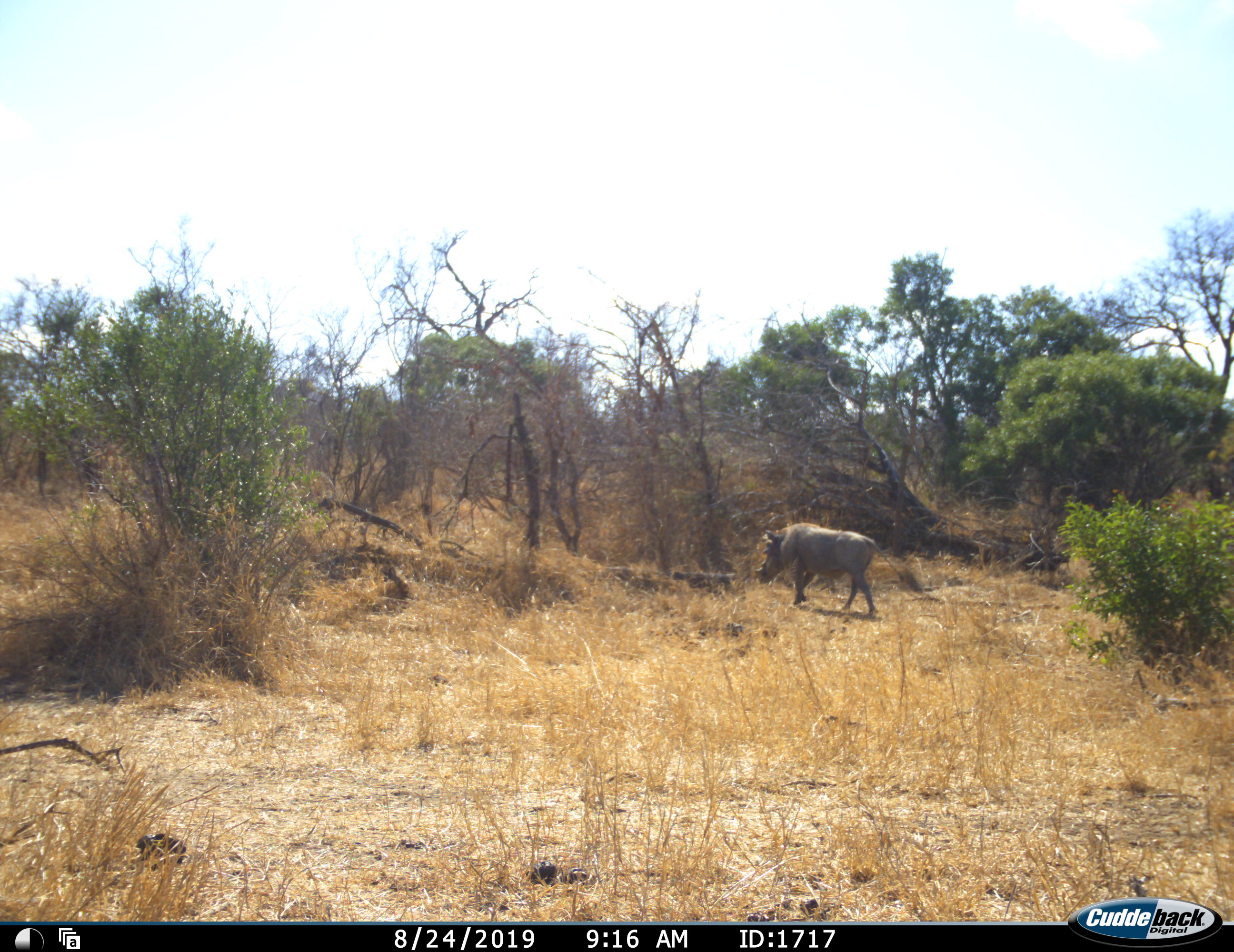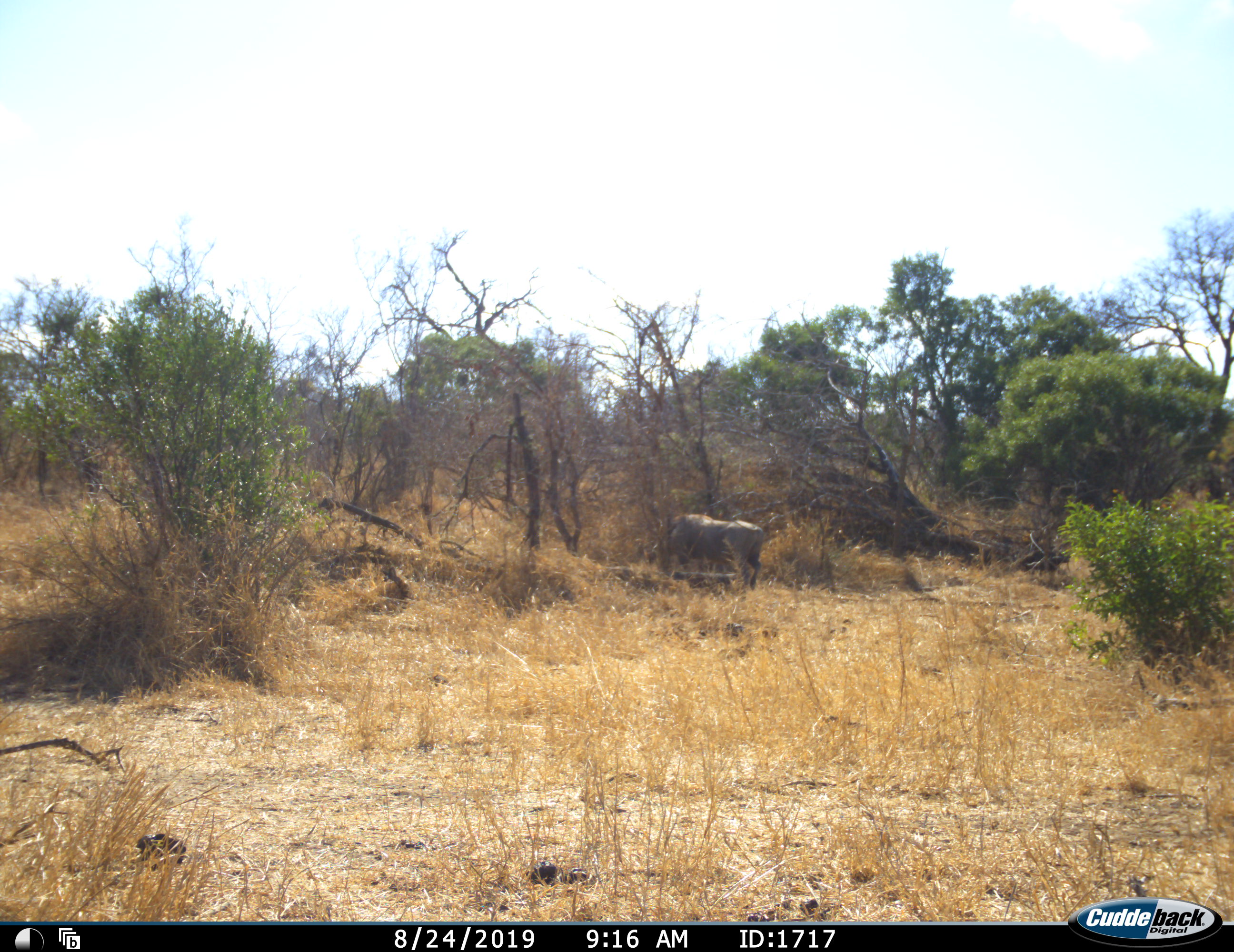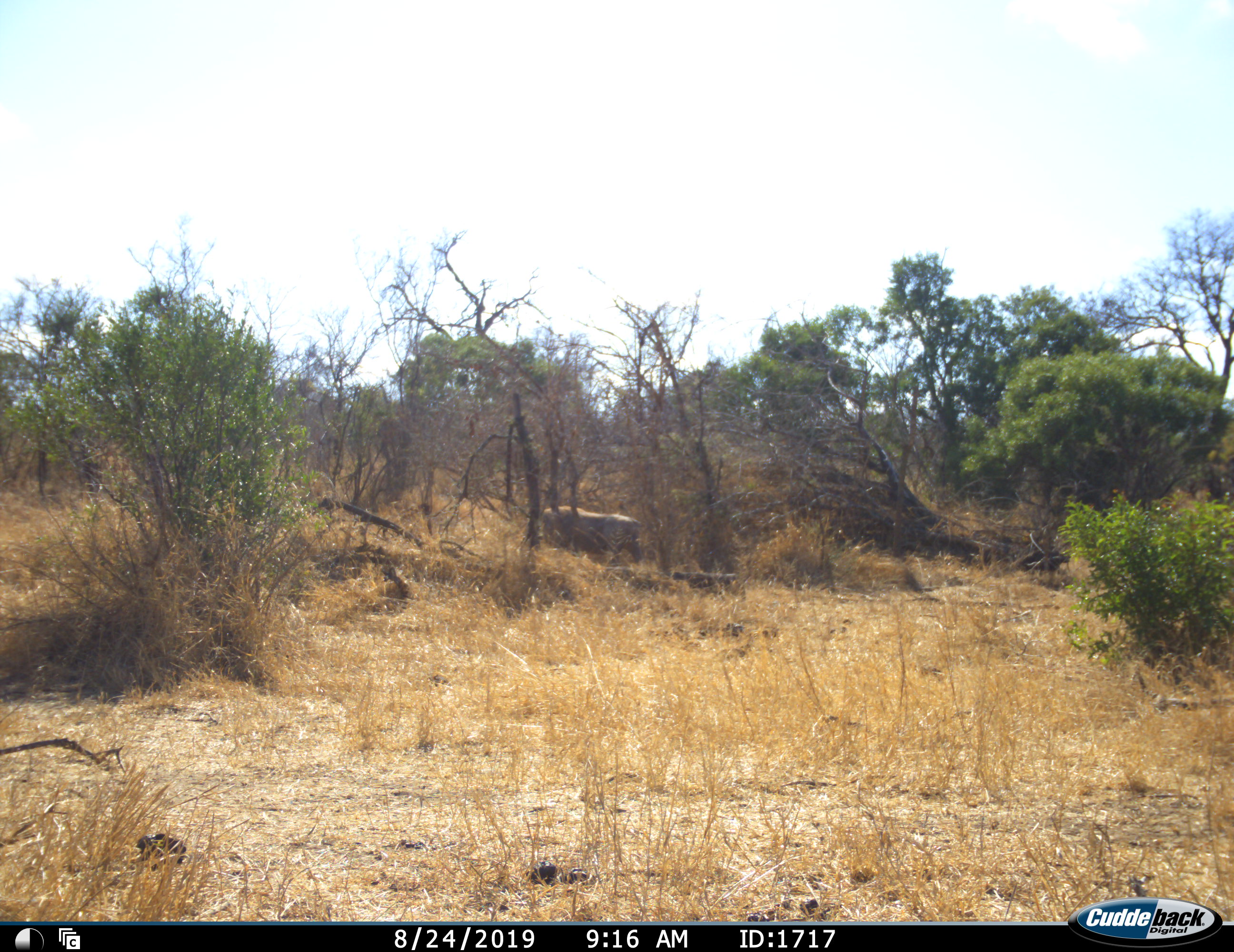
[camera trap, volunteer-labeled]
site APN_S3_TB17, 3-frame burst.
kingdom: Animalia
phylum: Chordata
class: Mammalia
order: Artiodactyla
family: Suidae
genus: Phacochoerus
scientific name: Phacochoerus africanus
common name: warthog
Warthog (Phacochoerus africanus), count 1. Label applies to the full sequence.